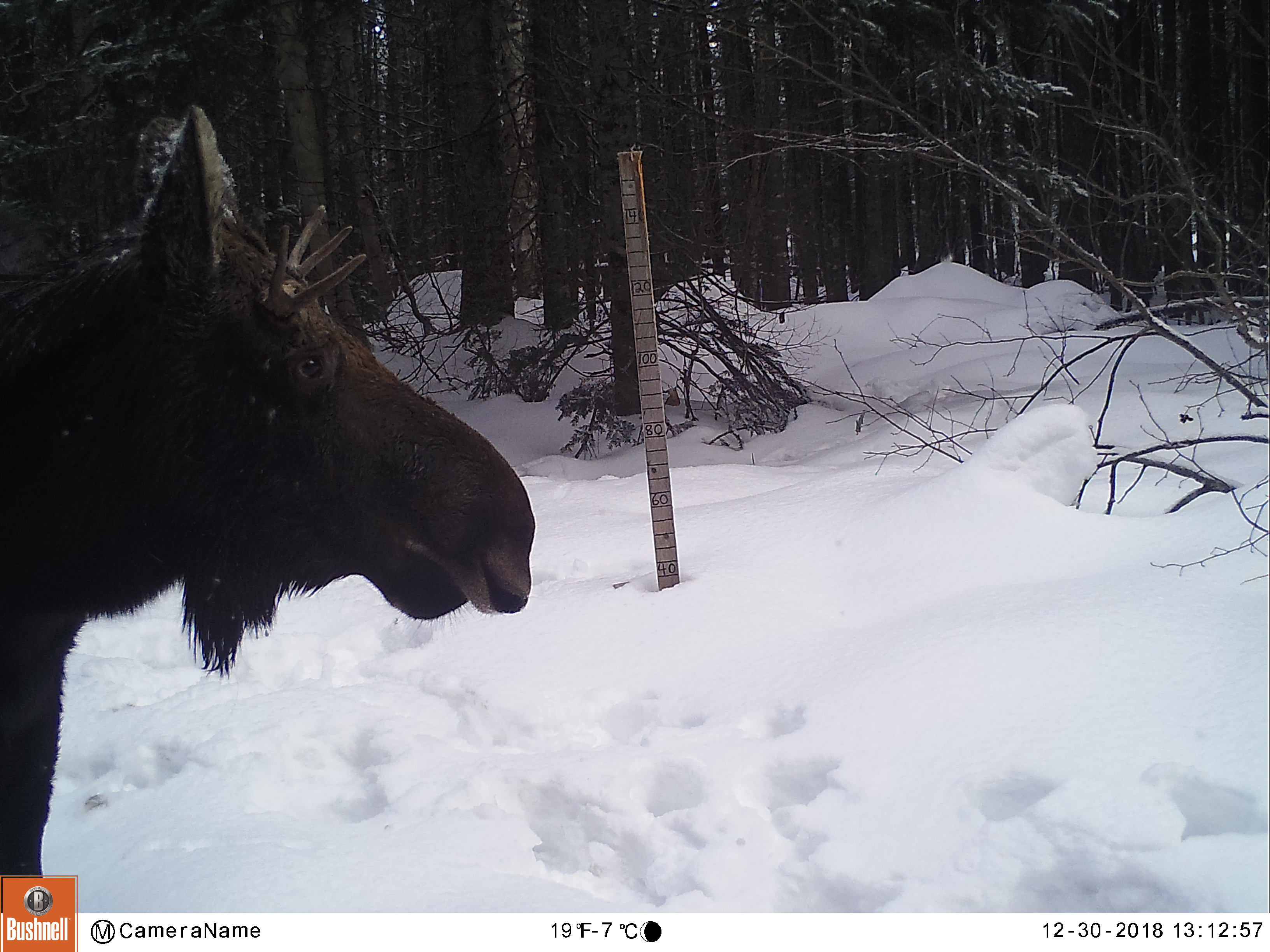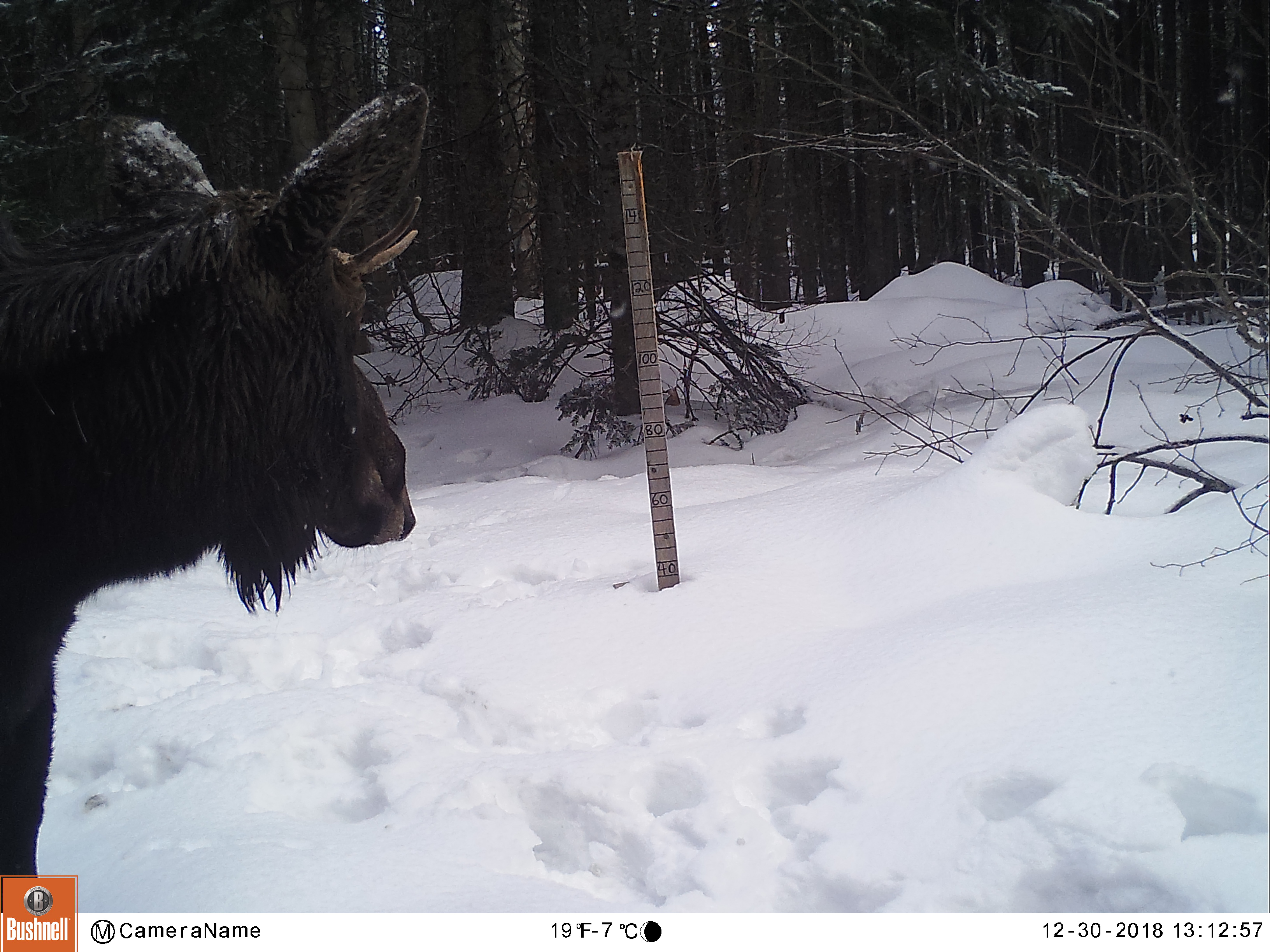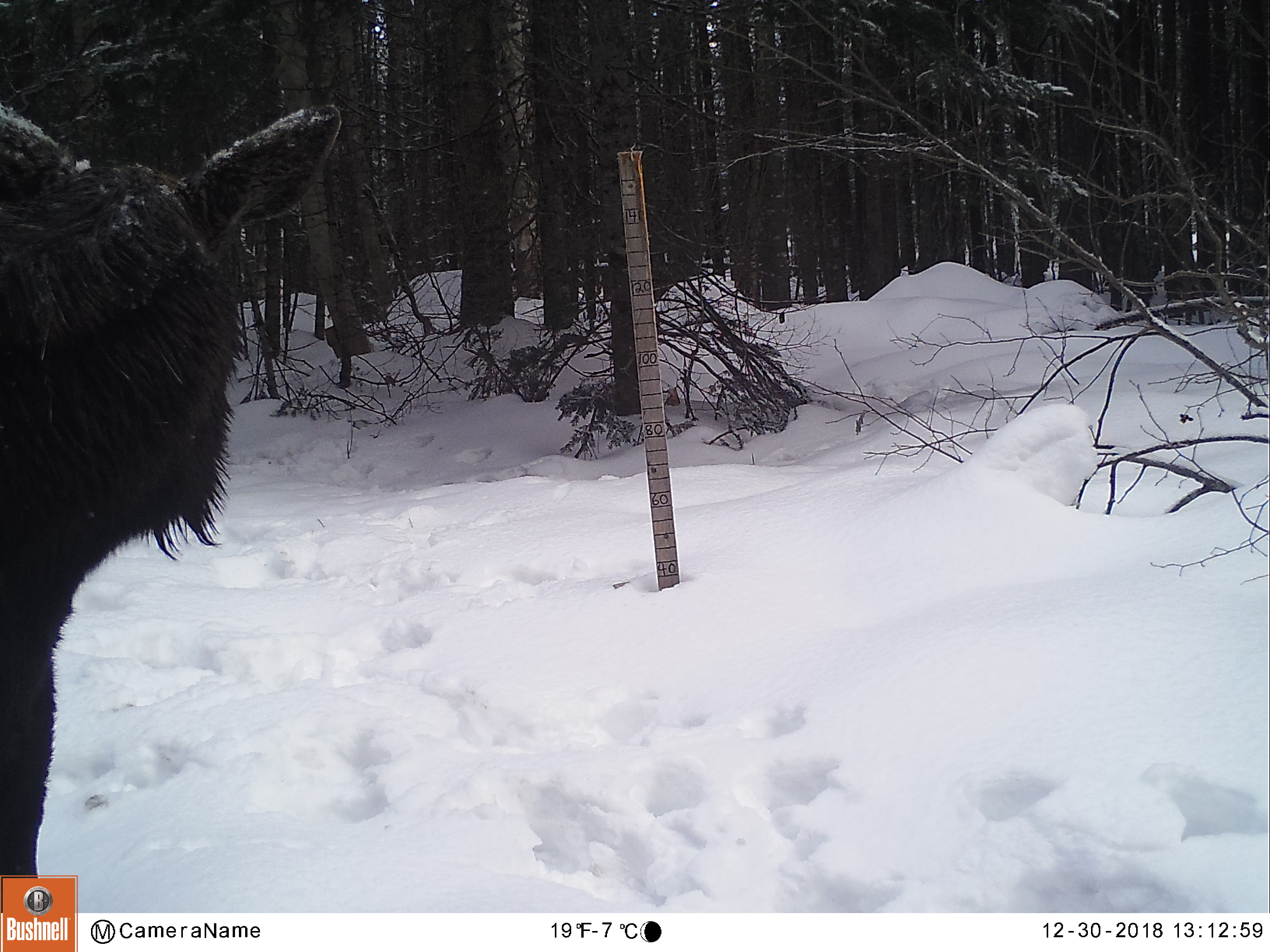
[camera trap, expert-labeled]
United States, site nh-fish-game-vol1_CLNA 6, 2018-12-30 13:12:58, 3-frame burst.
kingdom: Animalia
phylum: Chordata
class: Mammalia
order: Artiodactyla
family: Cervidae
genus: Alces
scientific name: Alces alces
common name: moose